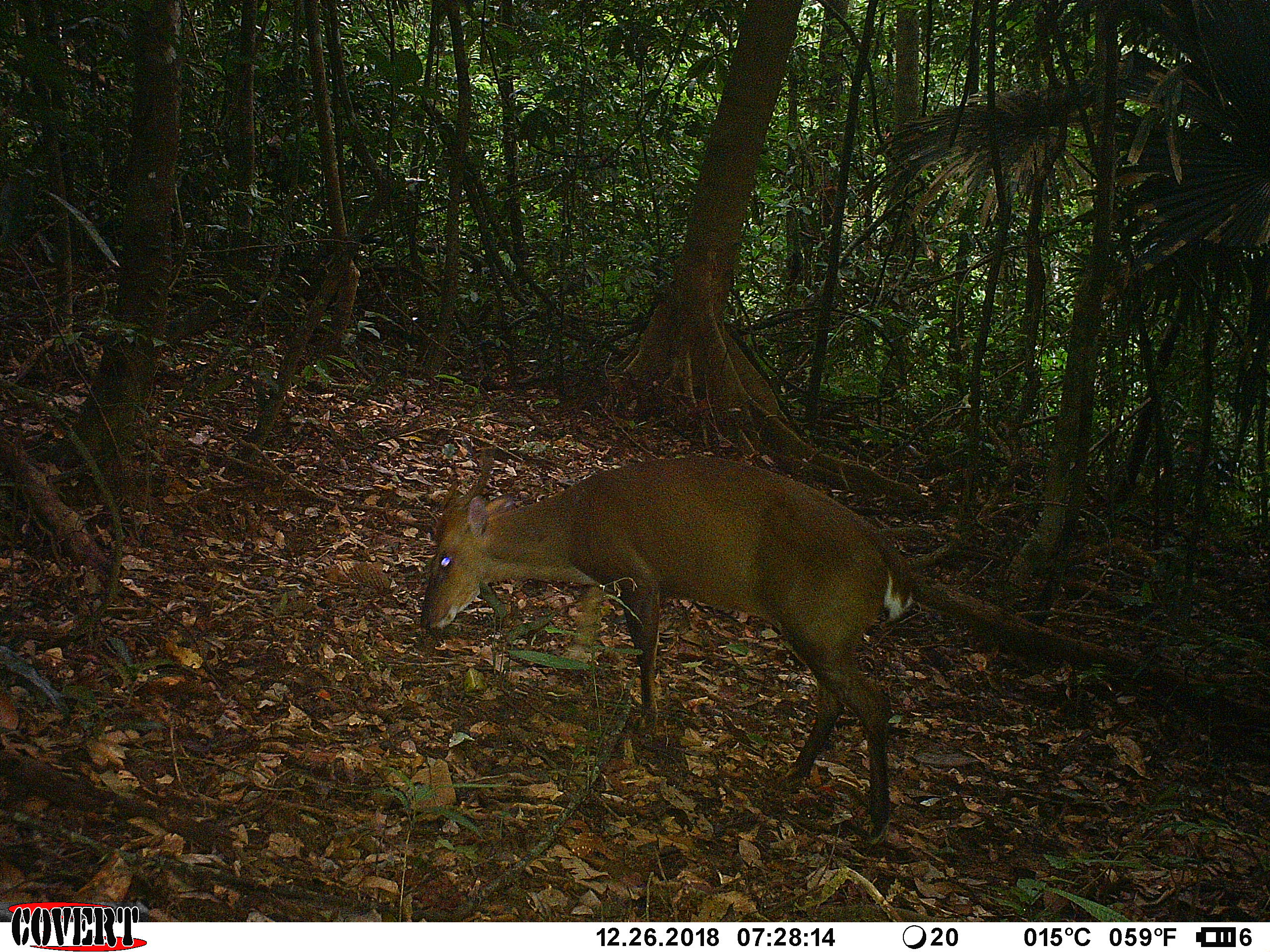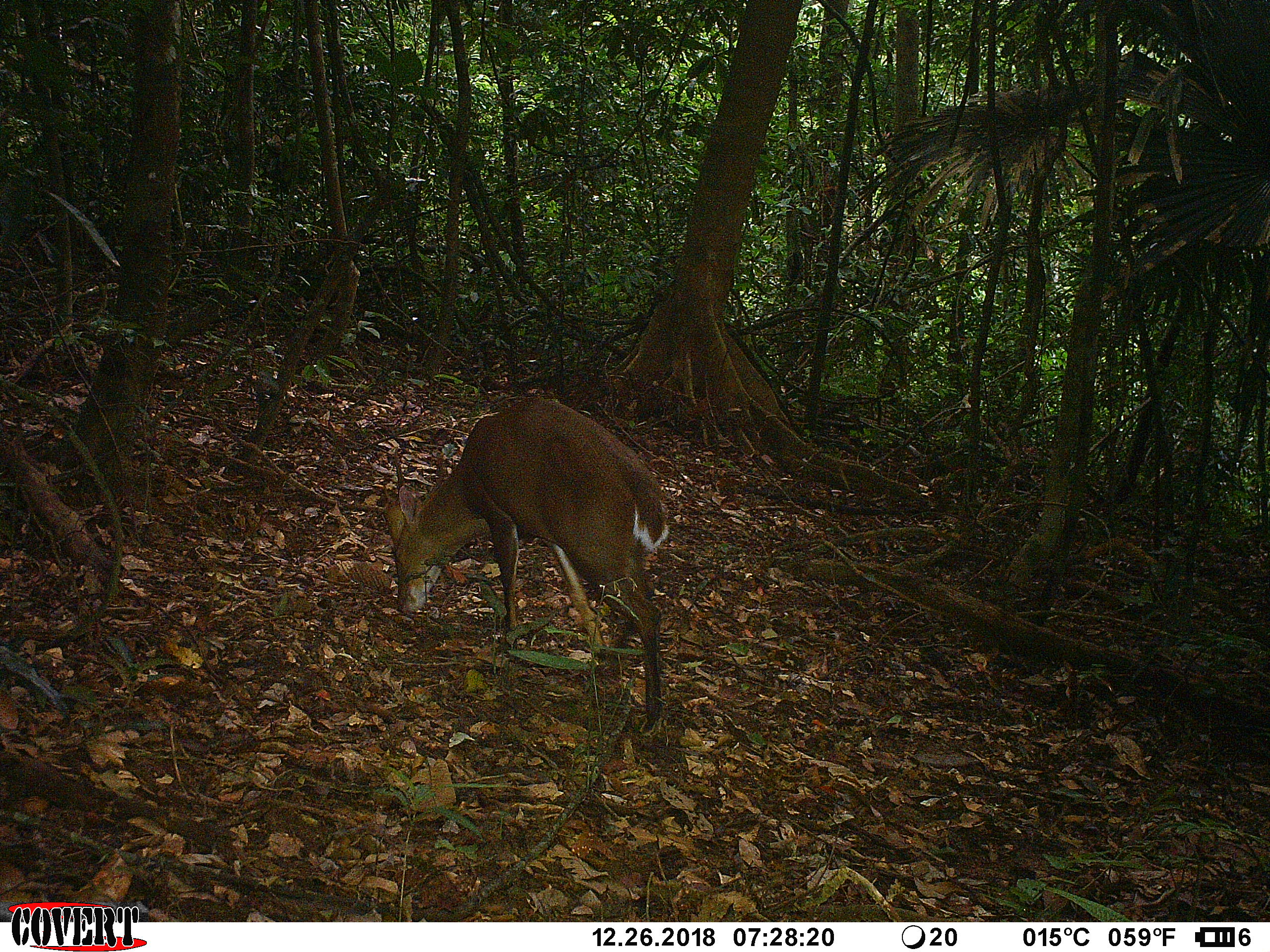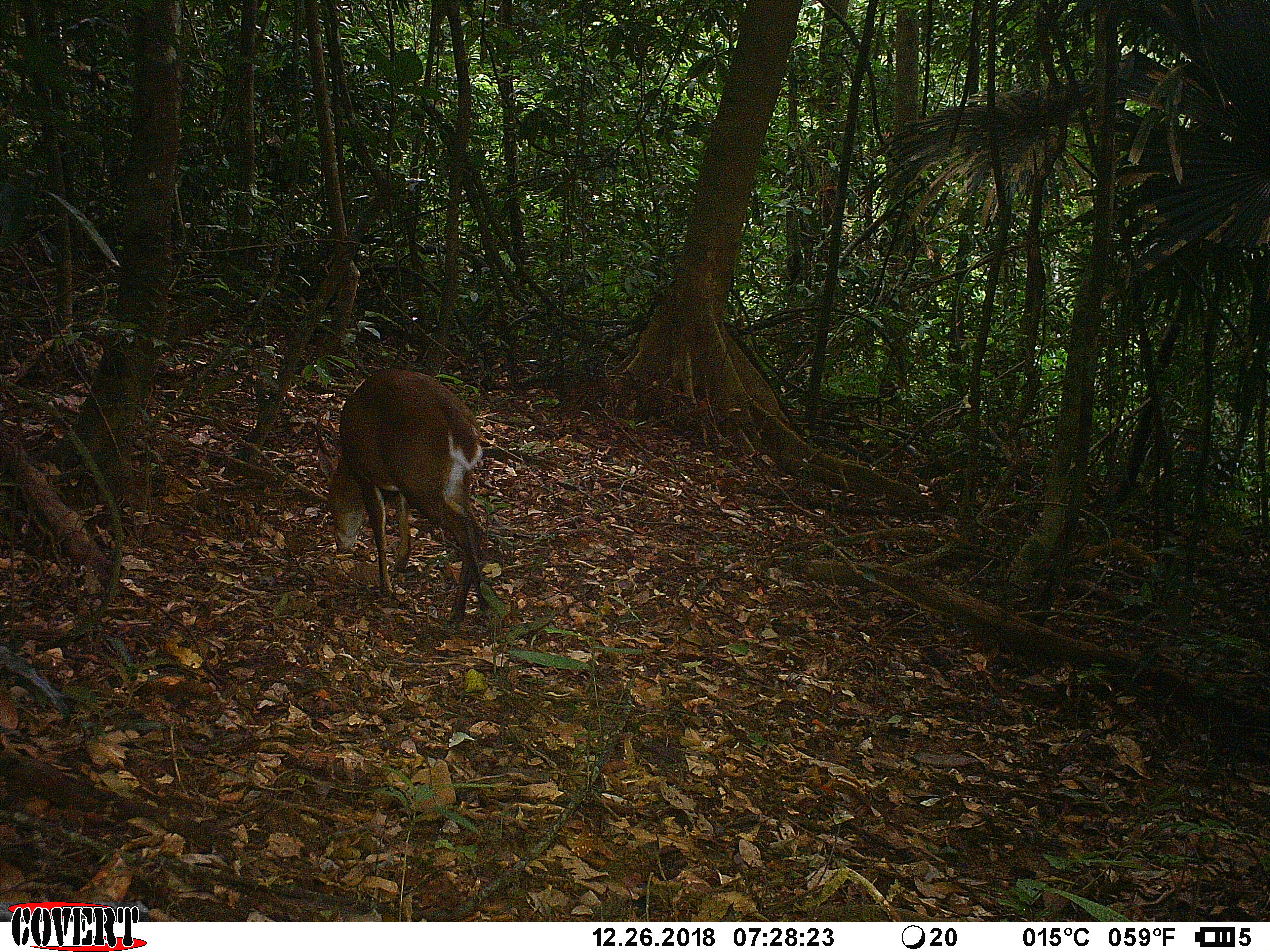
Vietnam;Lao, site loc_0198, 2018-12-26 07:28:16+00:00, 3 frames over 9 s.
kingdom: Animalia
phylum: Chordata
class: Mammalia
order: Artiodactyla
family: Cervidae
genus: Muntiacus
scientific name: Muntiacus vuquangensis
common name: large-antlered muntjac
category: large antlered muntjac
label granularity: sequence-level